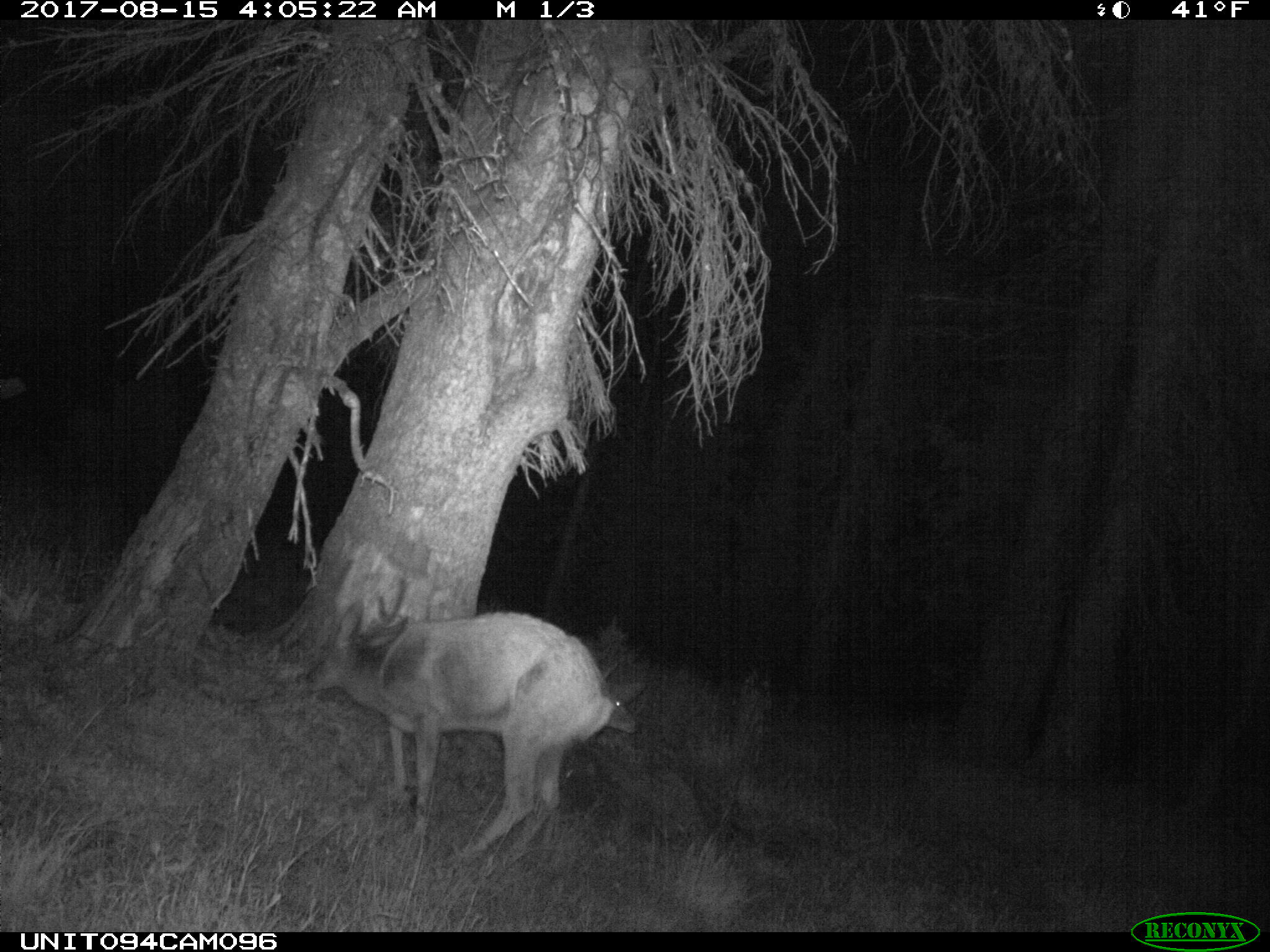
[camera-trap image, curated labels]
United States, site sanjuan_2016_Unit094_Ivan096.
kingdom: Animalia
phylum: Chordata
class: Mammalia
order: Artiodactyla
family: Cervidae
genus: Odocoileus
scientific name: Odocoileus hemionus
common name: mule deer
Odocoileus hemionus (mule deer).